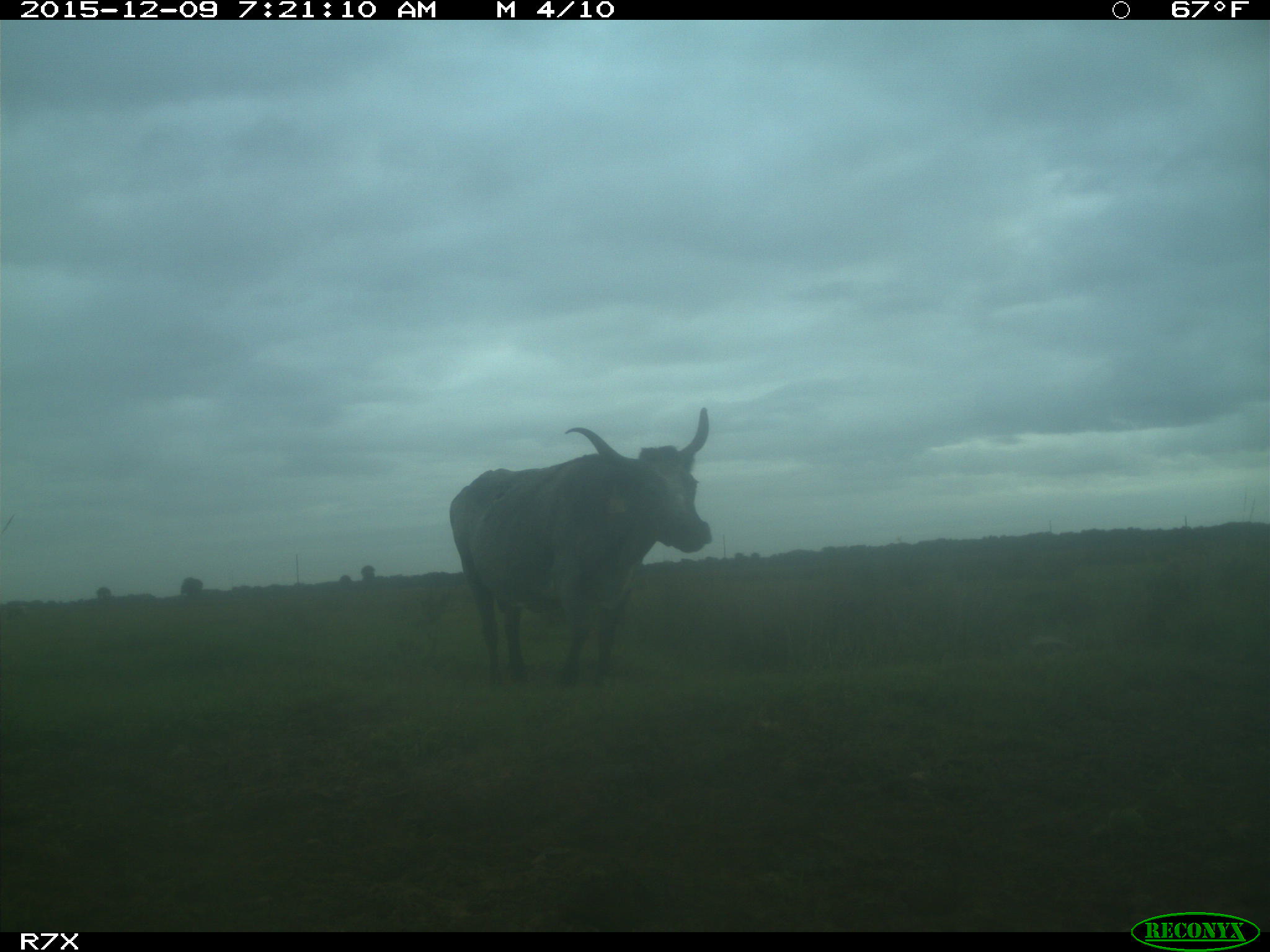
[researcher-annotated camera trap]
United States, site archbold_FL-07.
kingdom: Animalia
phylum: Chordata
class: Mammalia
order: Artiodactyla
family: Bovidae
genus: Bos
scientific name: Bos taurus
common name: domestic cow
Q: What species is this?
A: Bos taurus (domestic cow).